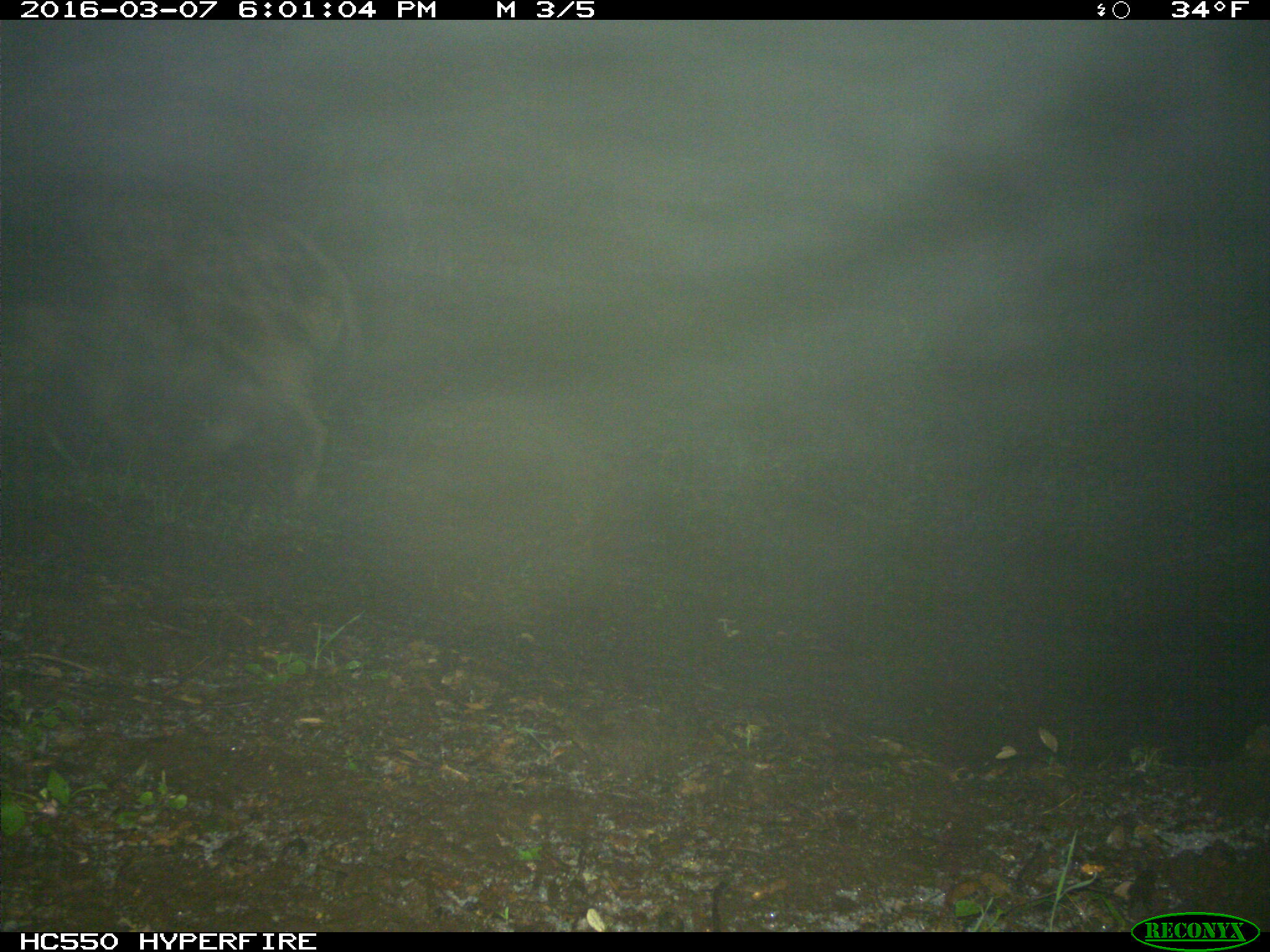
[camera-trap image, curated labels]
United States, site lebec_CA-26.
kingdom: Animalia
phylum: Chordata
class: Mammalia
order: Artiodactyla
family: Suidae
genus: Sus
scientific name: Sus scrofa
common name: wild boar